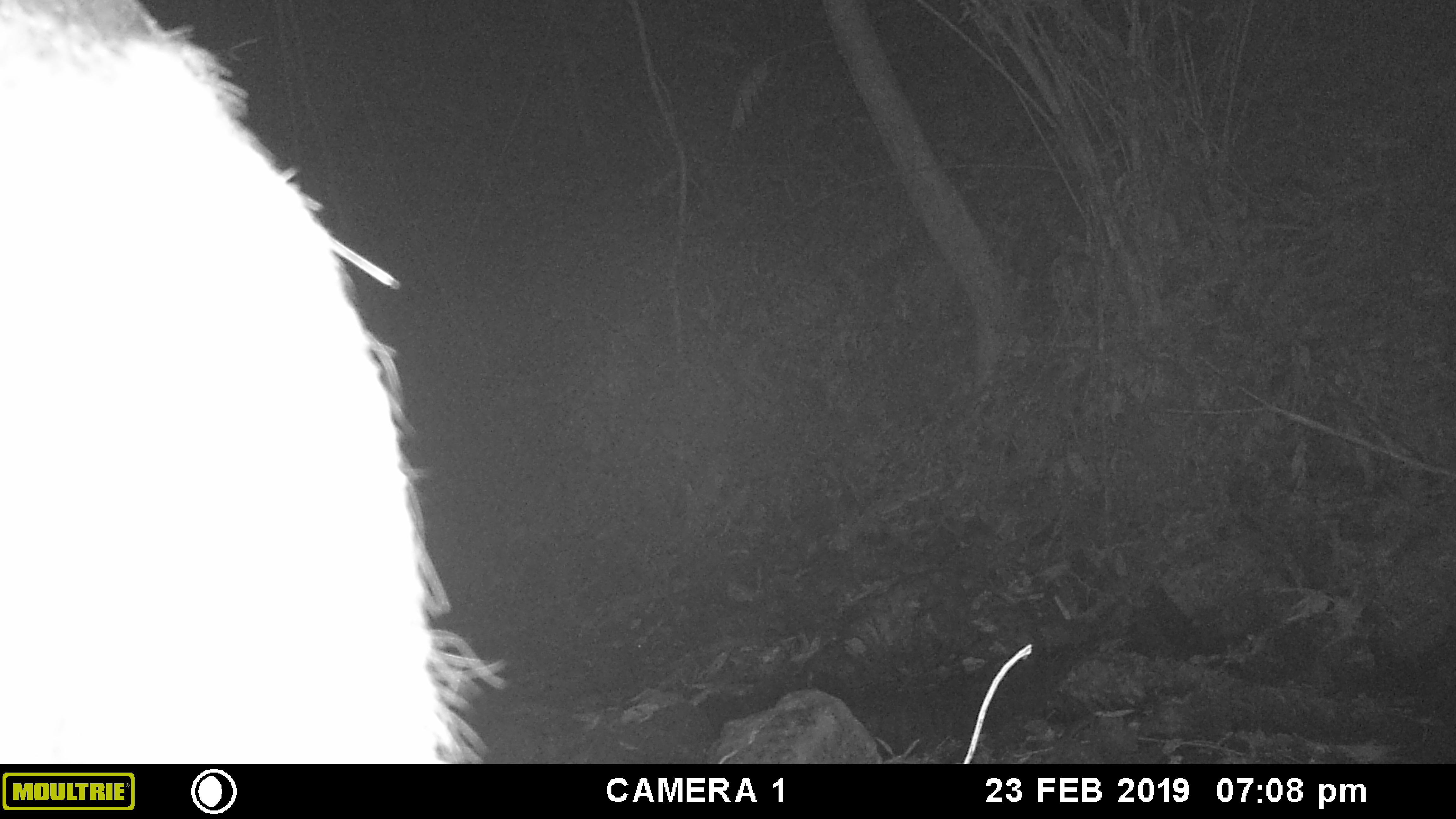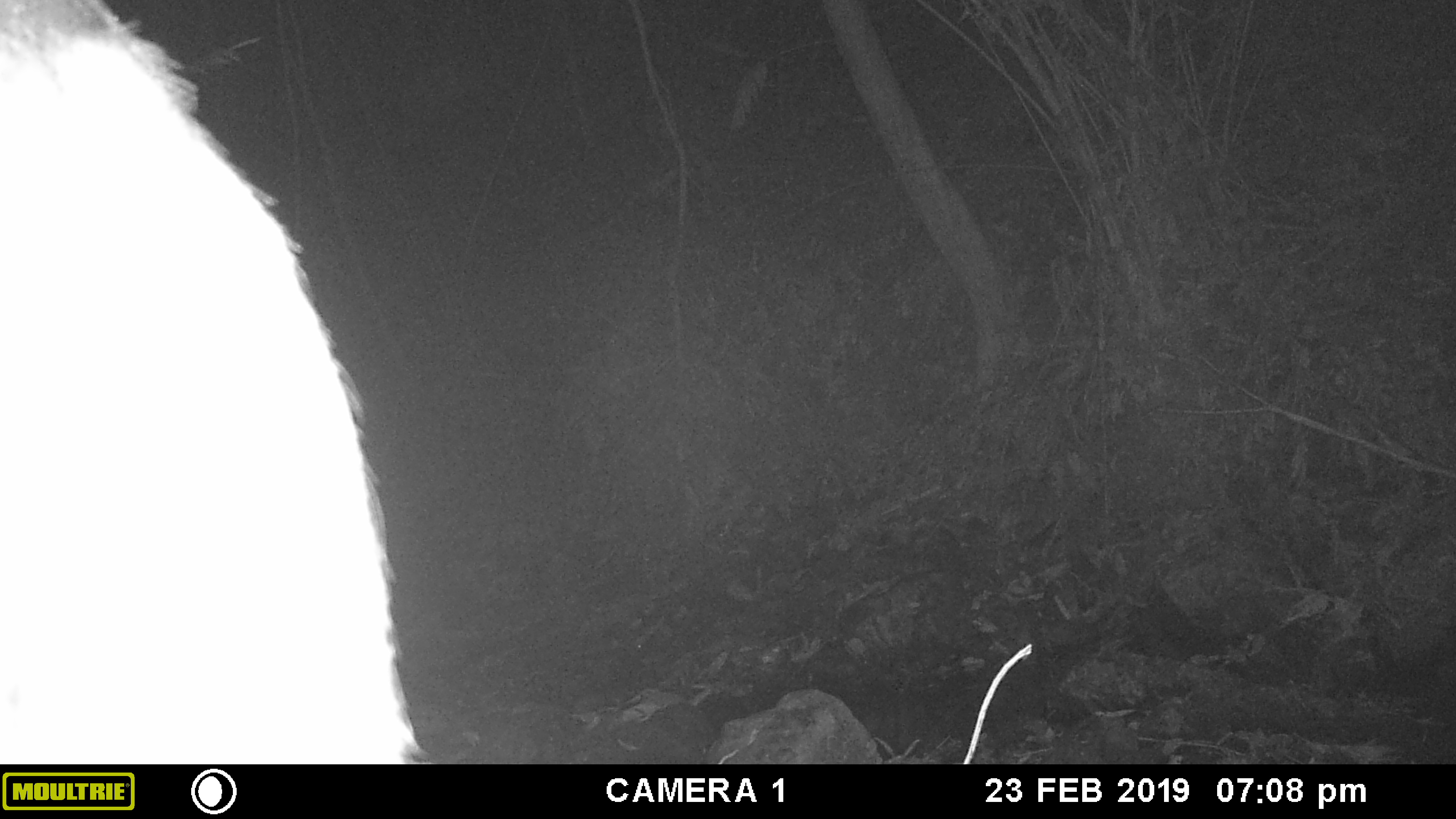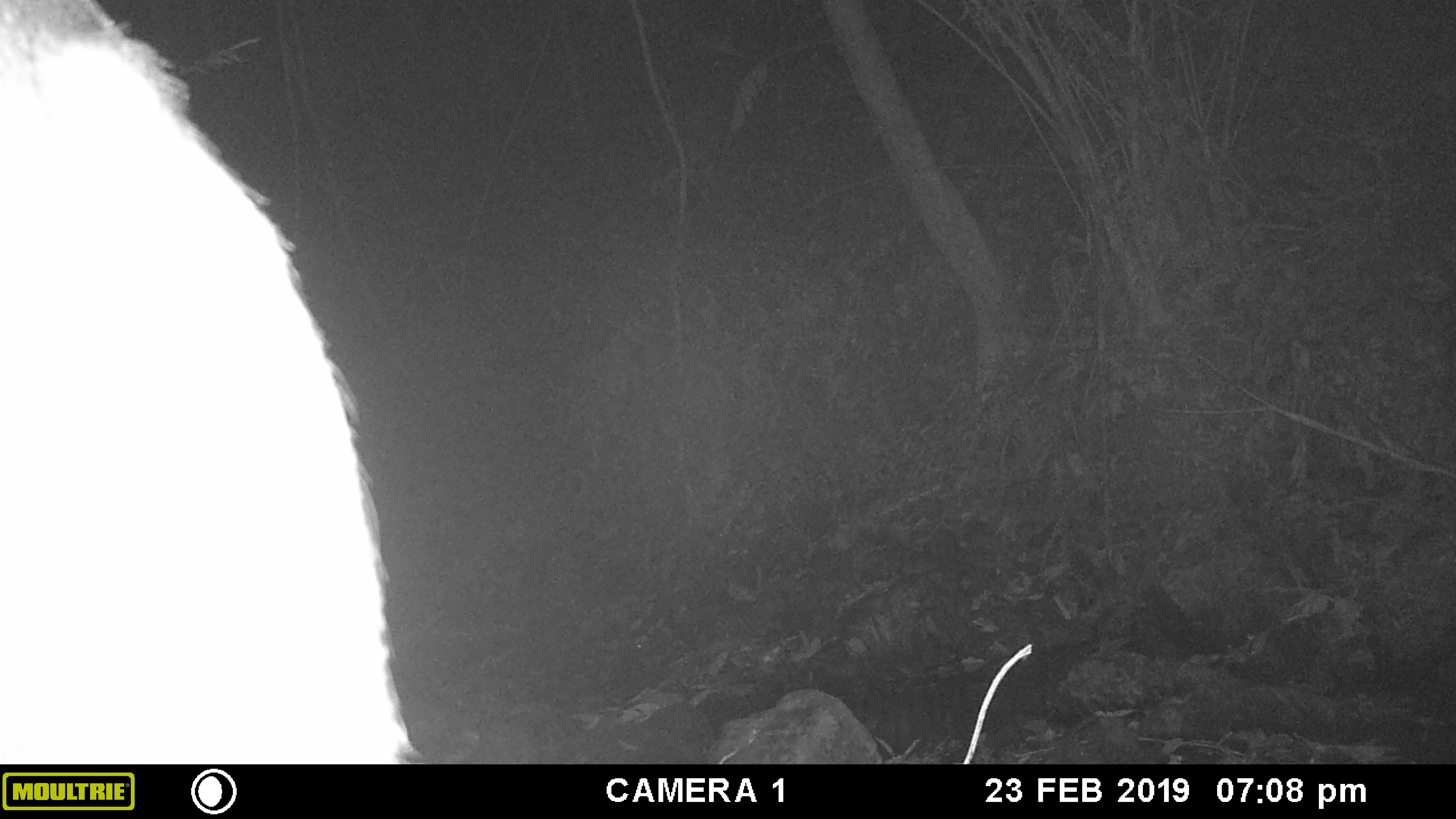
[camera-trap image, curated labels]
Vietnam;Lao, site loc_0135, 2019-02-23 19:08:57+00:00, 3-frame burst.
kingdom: Animalia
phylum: Chordata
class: Mammalia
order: Artiodactyla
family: Cervidae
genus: Rusa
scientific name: Rusa unicolor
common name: sambar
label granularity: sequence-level